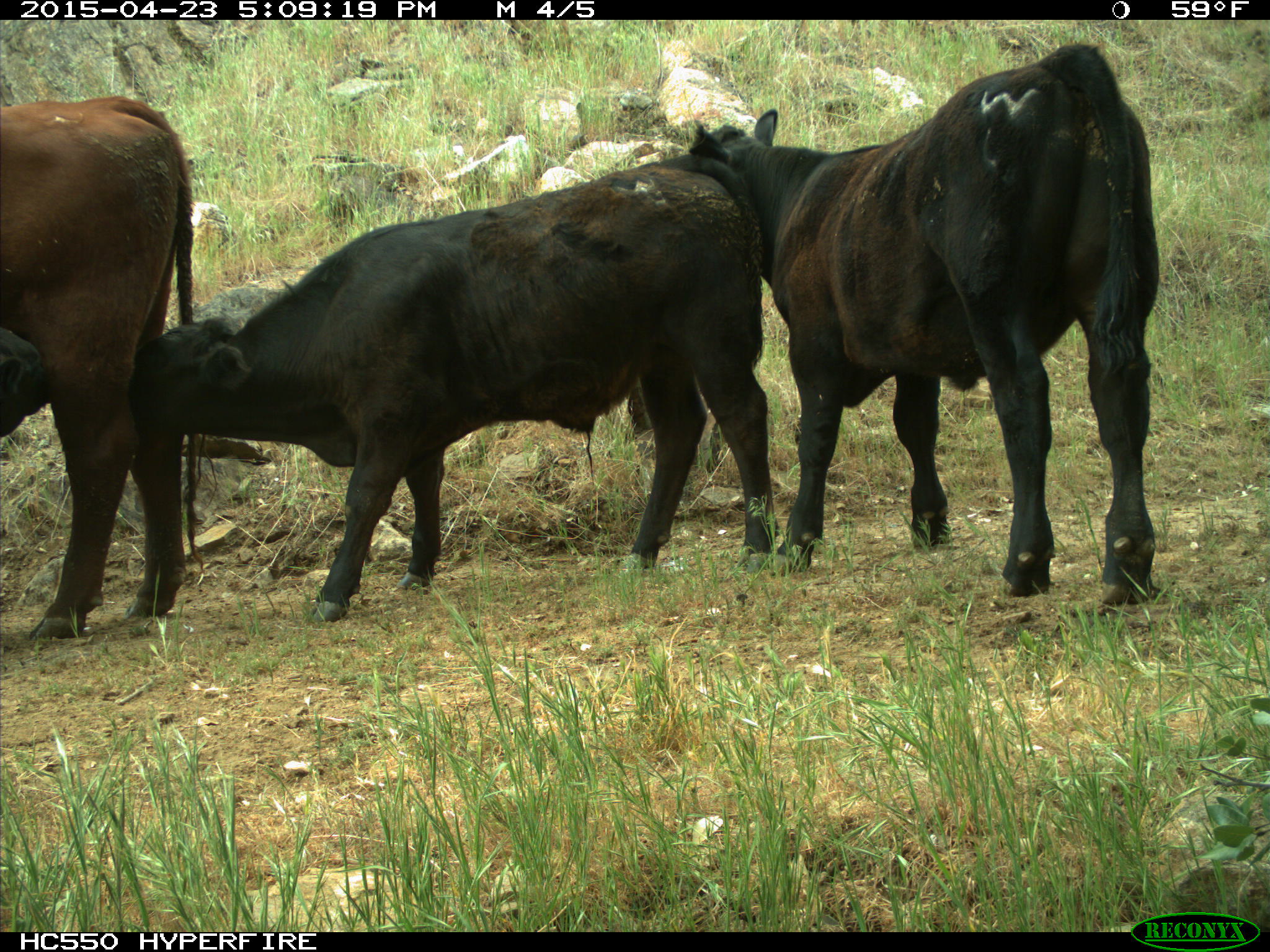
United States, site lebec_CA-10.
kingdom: Animalia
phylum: Chordata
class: Mammalia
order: Artiodactyla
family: Bovidae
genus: Bos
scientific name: Bos taurus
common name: domestic cow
Bos taurus (domestic cow).